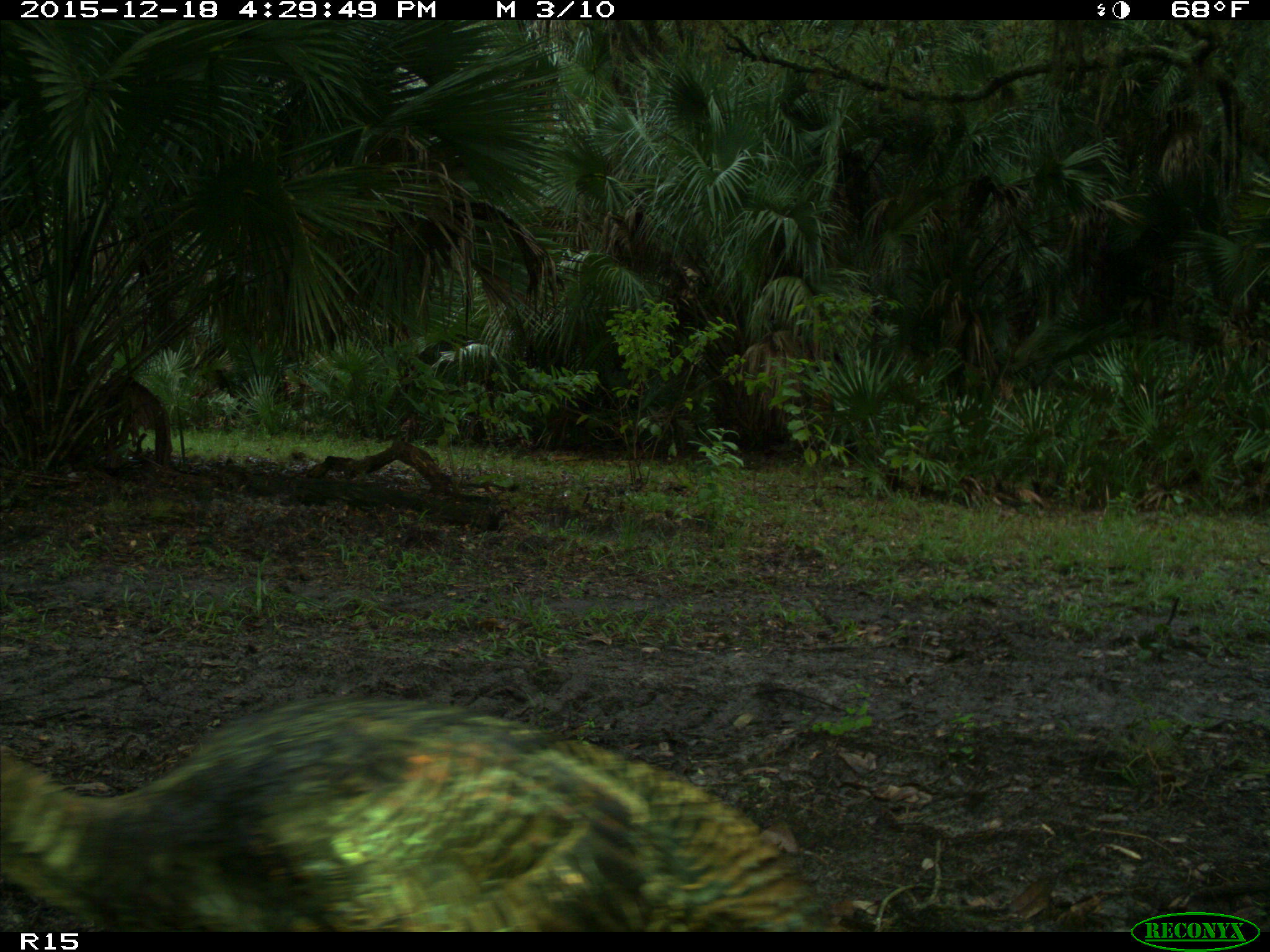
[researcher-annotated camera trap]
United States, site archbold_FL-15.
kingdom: Animalia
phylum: Chordata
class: Aves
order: Galliformes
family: Phasianidae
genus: Meleagris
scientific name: Meleagris gallopavo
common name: wild turkey